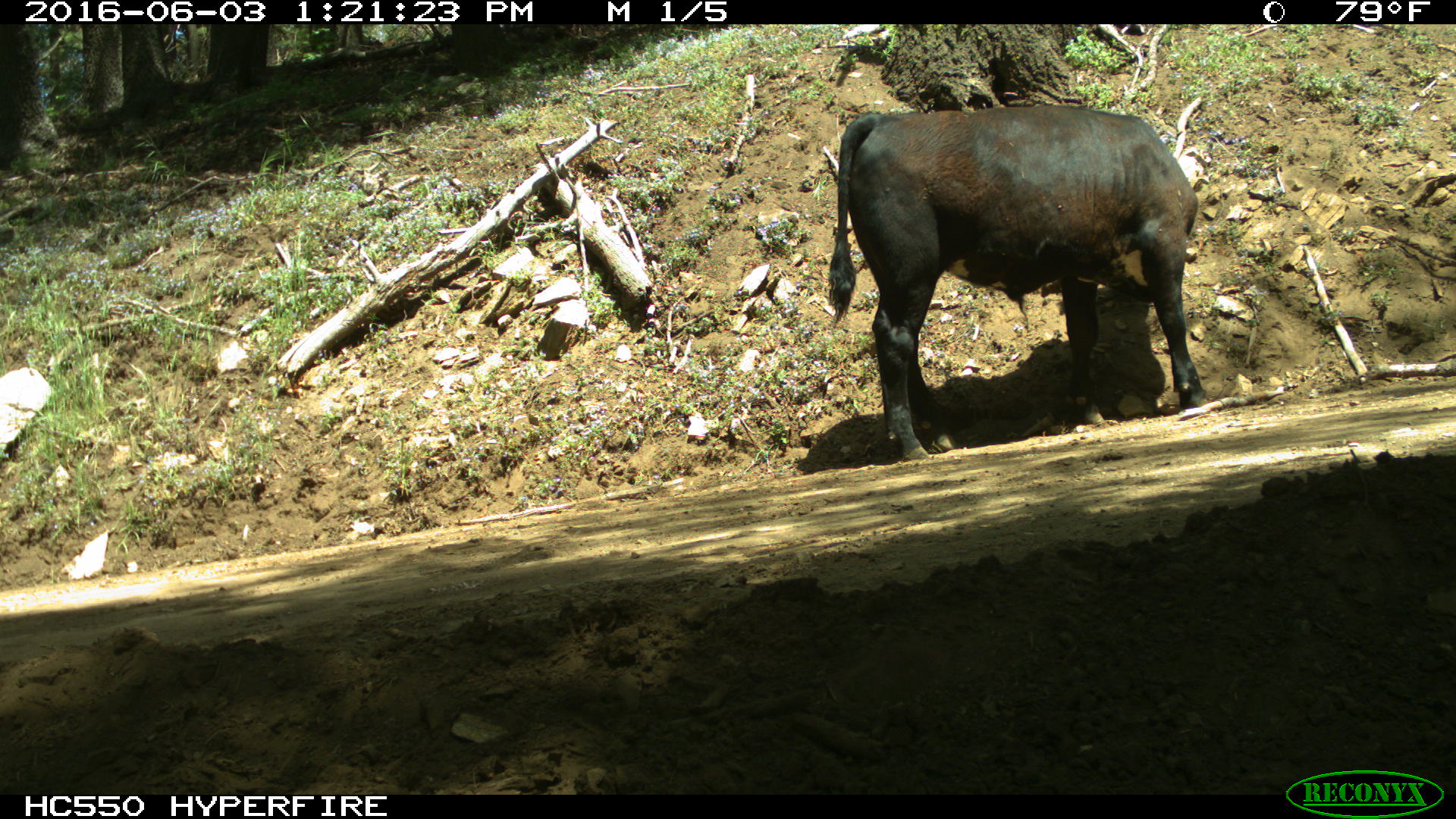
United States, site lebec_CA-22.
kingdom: Animalia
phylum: Chordata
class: Mammalia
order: Artiodactyla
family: Bovidae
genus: Bos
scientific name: Bos taurus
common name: domestic cow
Bos taurus (domestic cow).